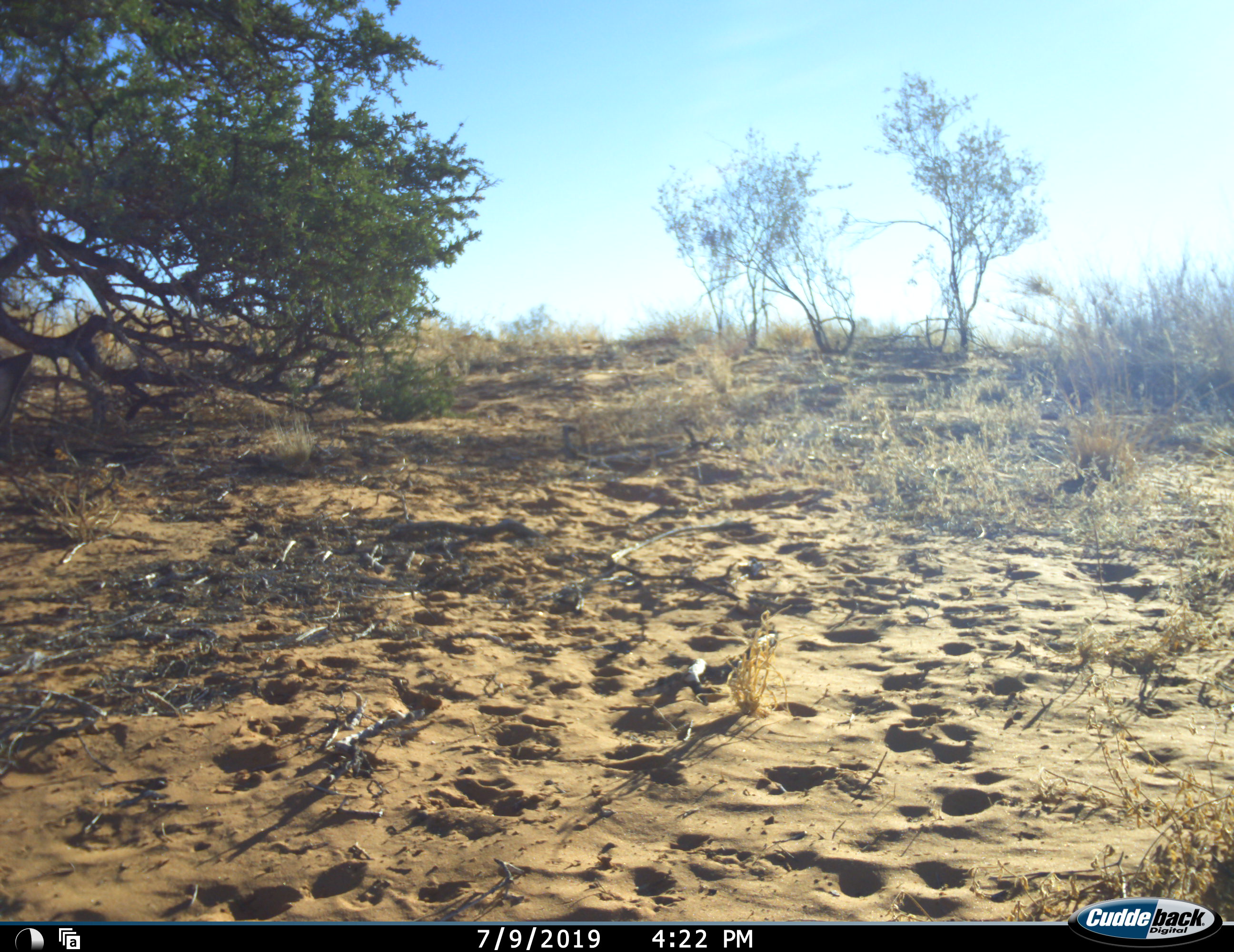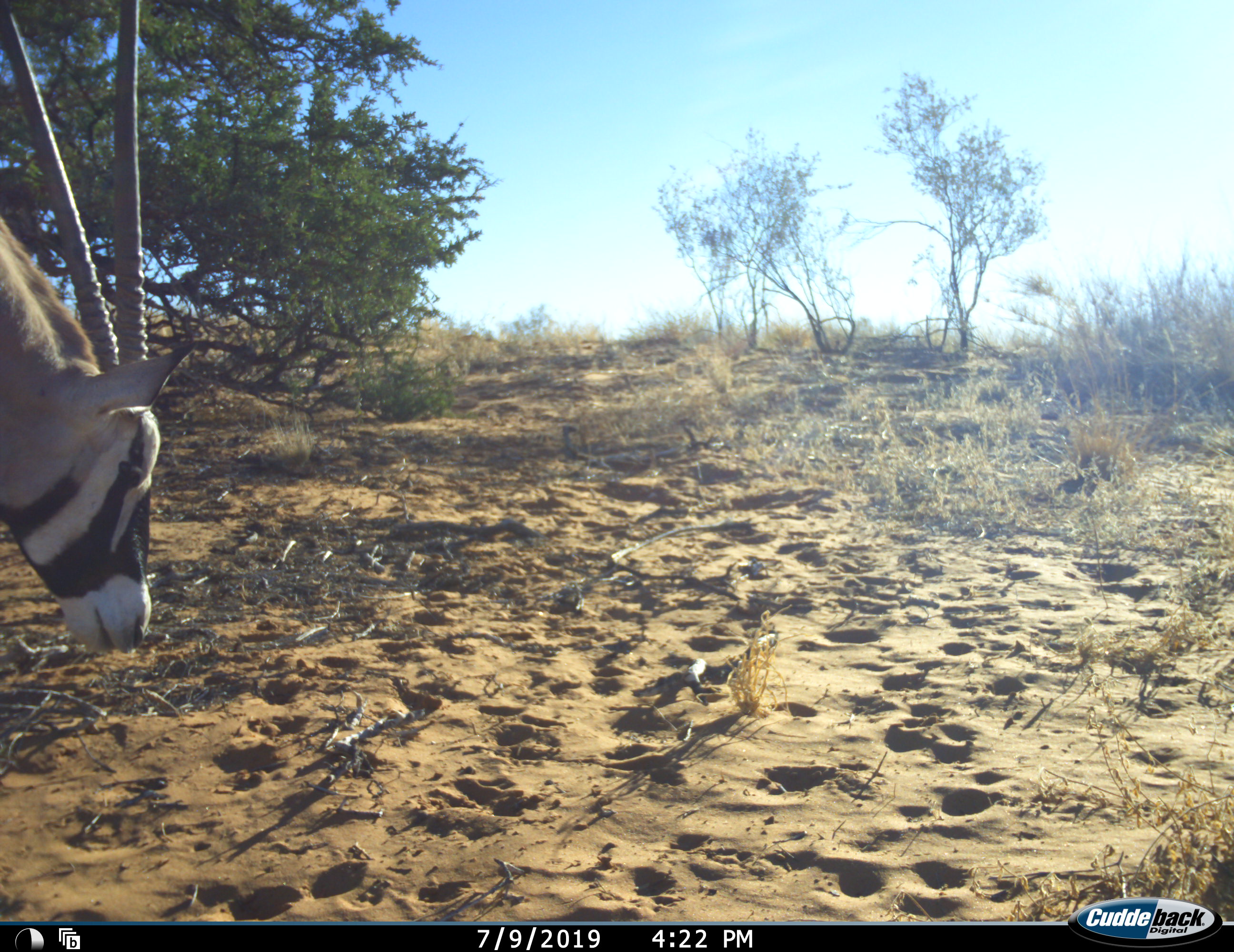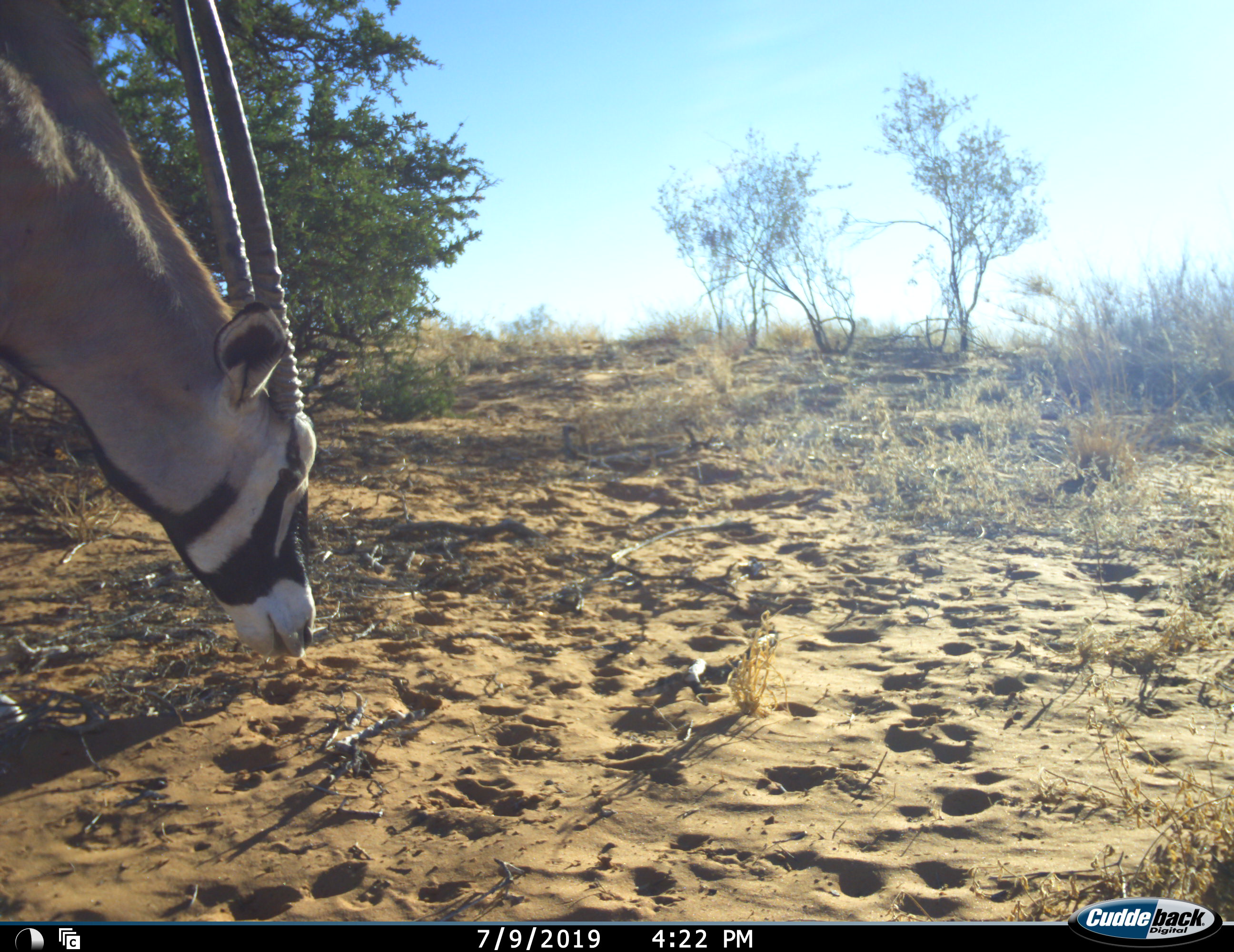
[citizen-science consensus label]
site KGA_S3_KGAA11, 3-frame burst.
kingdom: Animalia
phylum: Chordata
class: Mammalia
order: Artiodactyla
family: Bovidae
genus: Oryx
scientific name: Oryx gazella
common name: gemsbok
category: oryx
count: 1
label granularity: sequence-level